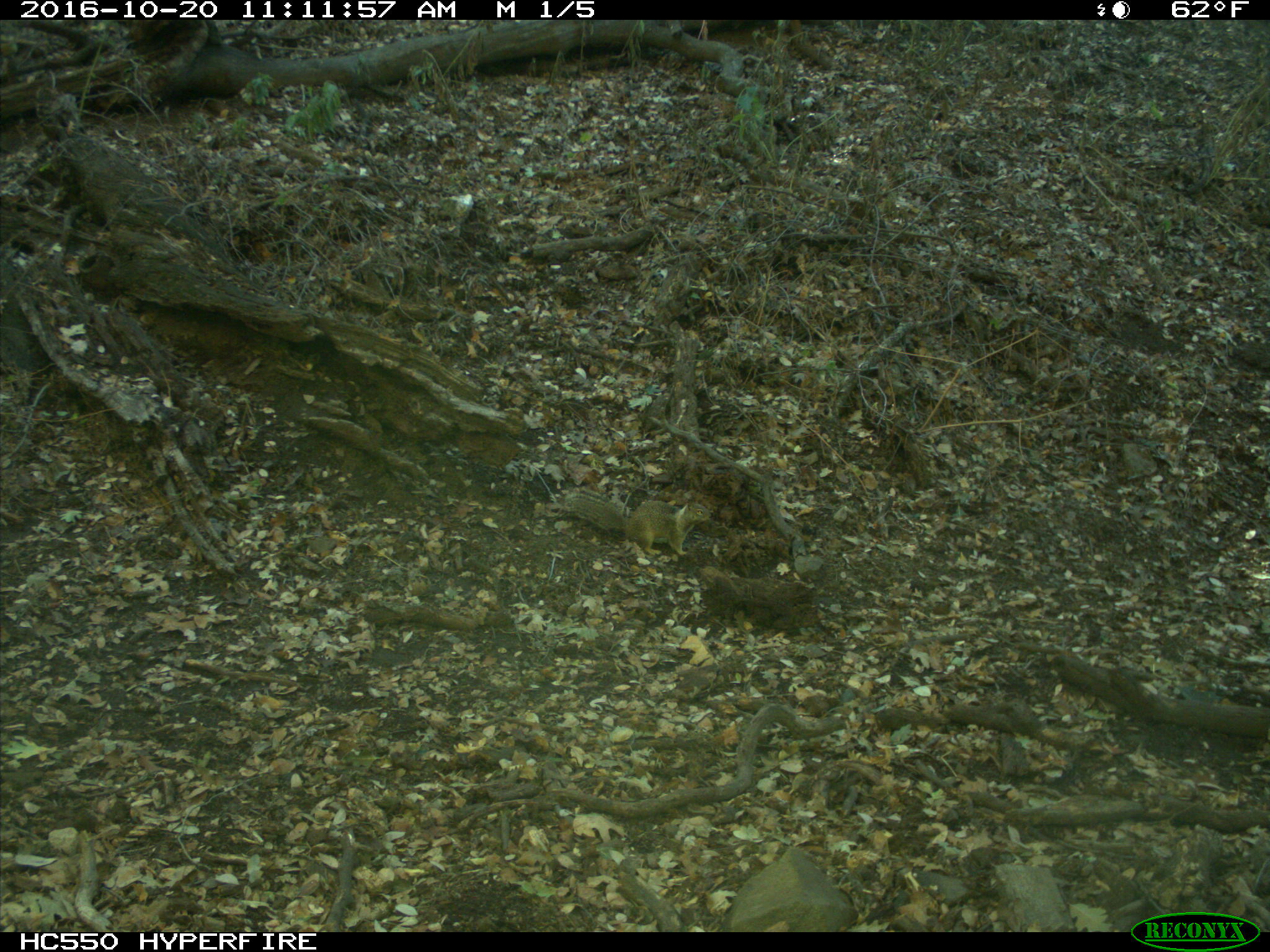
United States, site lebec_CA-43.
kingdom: Animalia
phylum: Chordata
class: Mammalia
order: Rodentia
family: Sciuridae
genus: Otospermophilus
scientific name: Otospermophilus beecheyi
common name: california ground squirrel